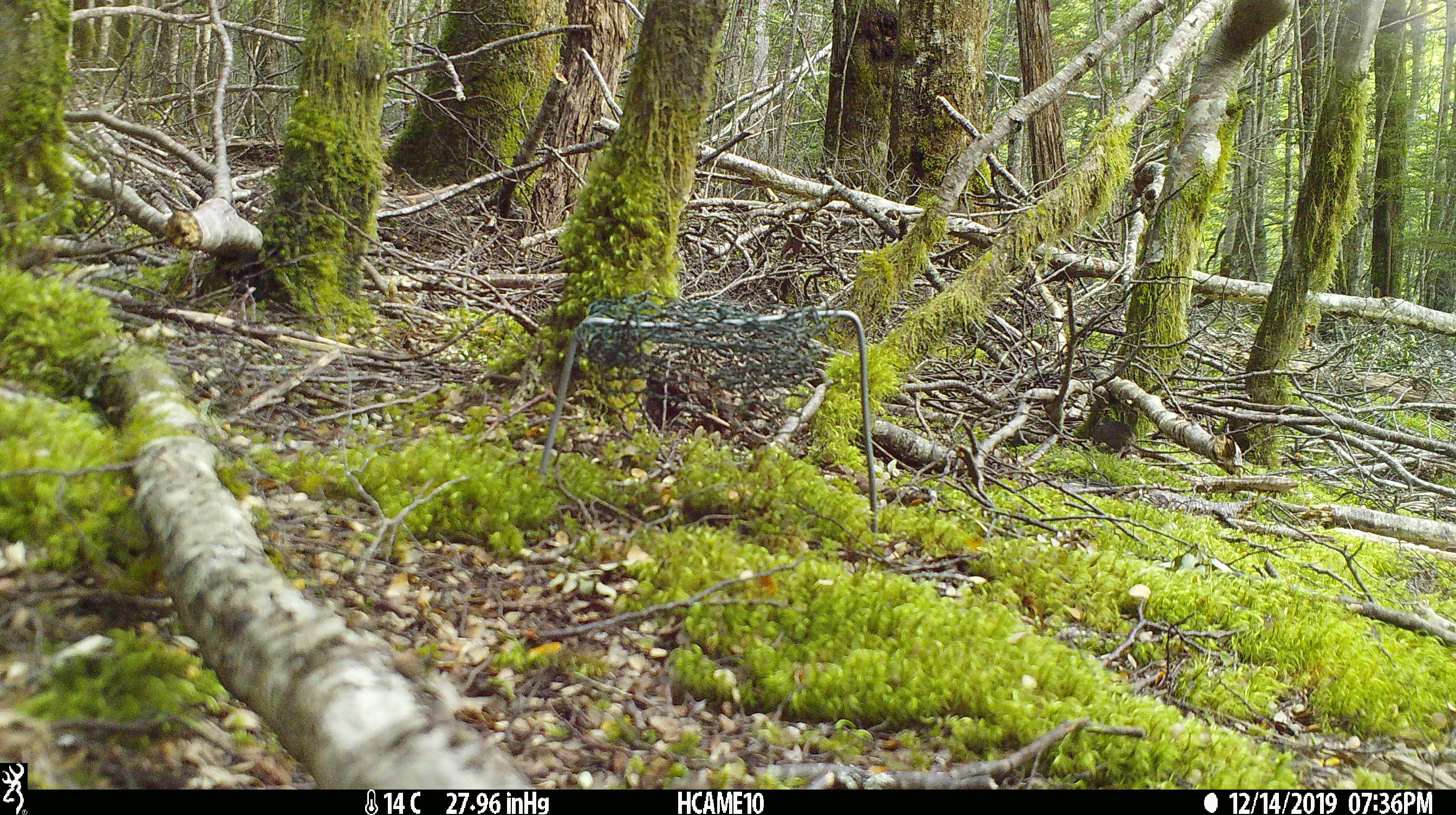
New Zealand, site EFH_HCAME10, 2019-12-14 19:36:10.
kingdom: Animalia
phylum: Chordata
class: Mammalia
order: Rodentia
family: Muridae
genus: Mus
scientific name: Mus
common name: mouse